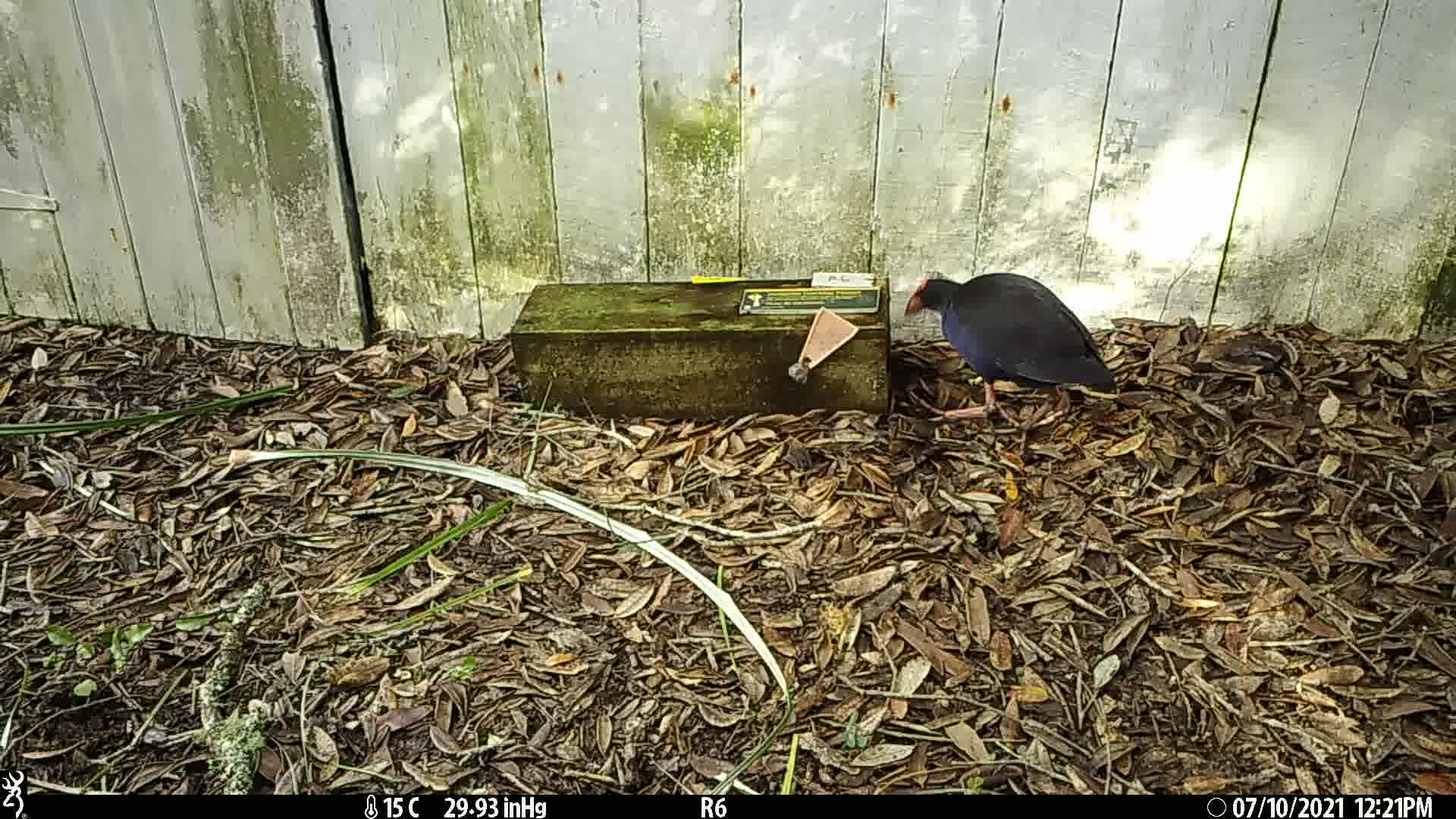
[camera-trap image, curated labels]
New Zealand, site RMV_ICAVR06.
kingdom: Animalia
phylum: Chordata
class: Aves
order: Gruiformes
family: Rallidae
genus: Porphyrio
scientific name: Porphyrio melanotus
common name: australasian swamphen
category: pukeko